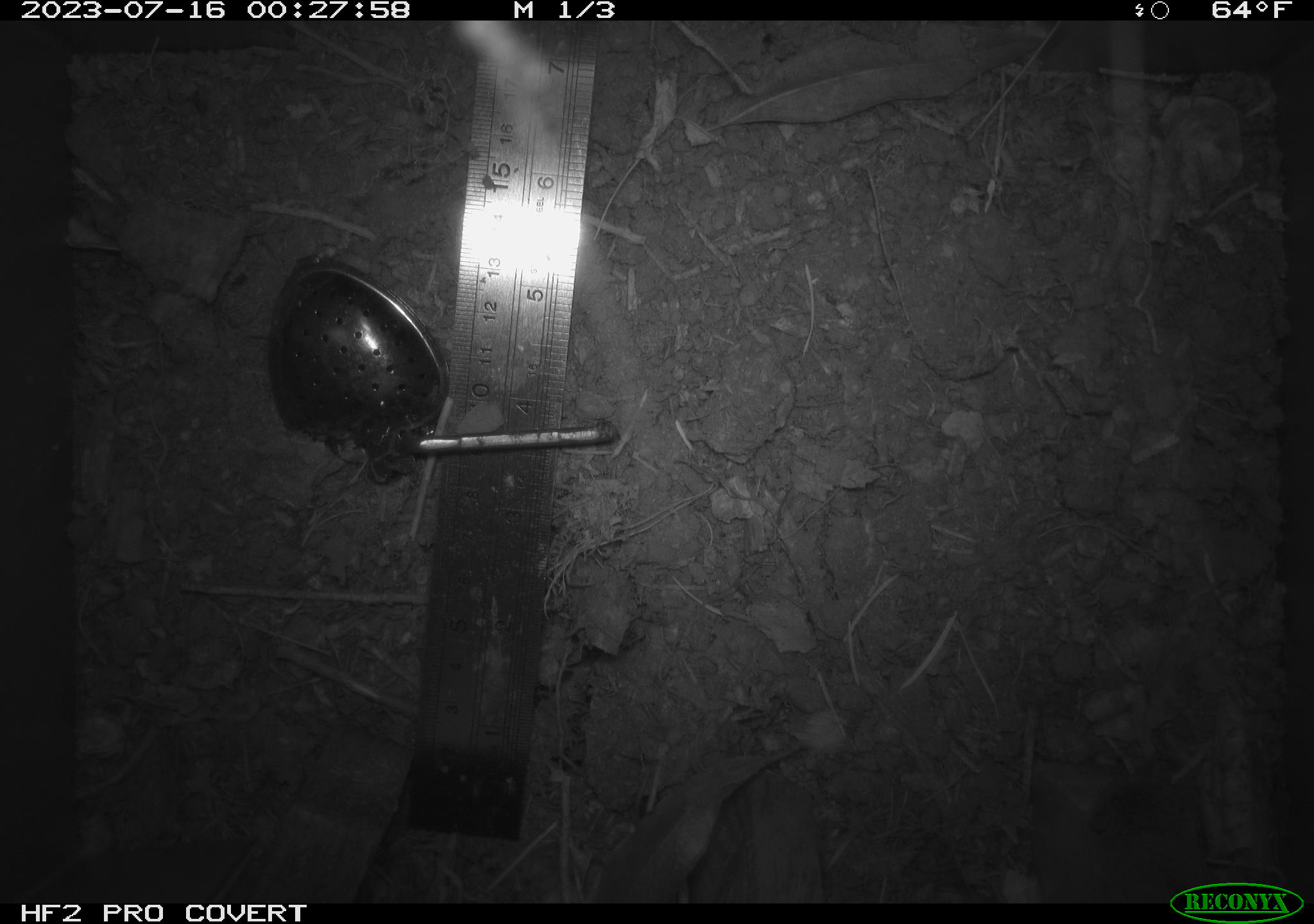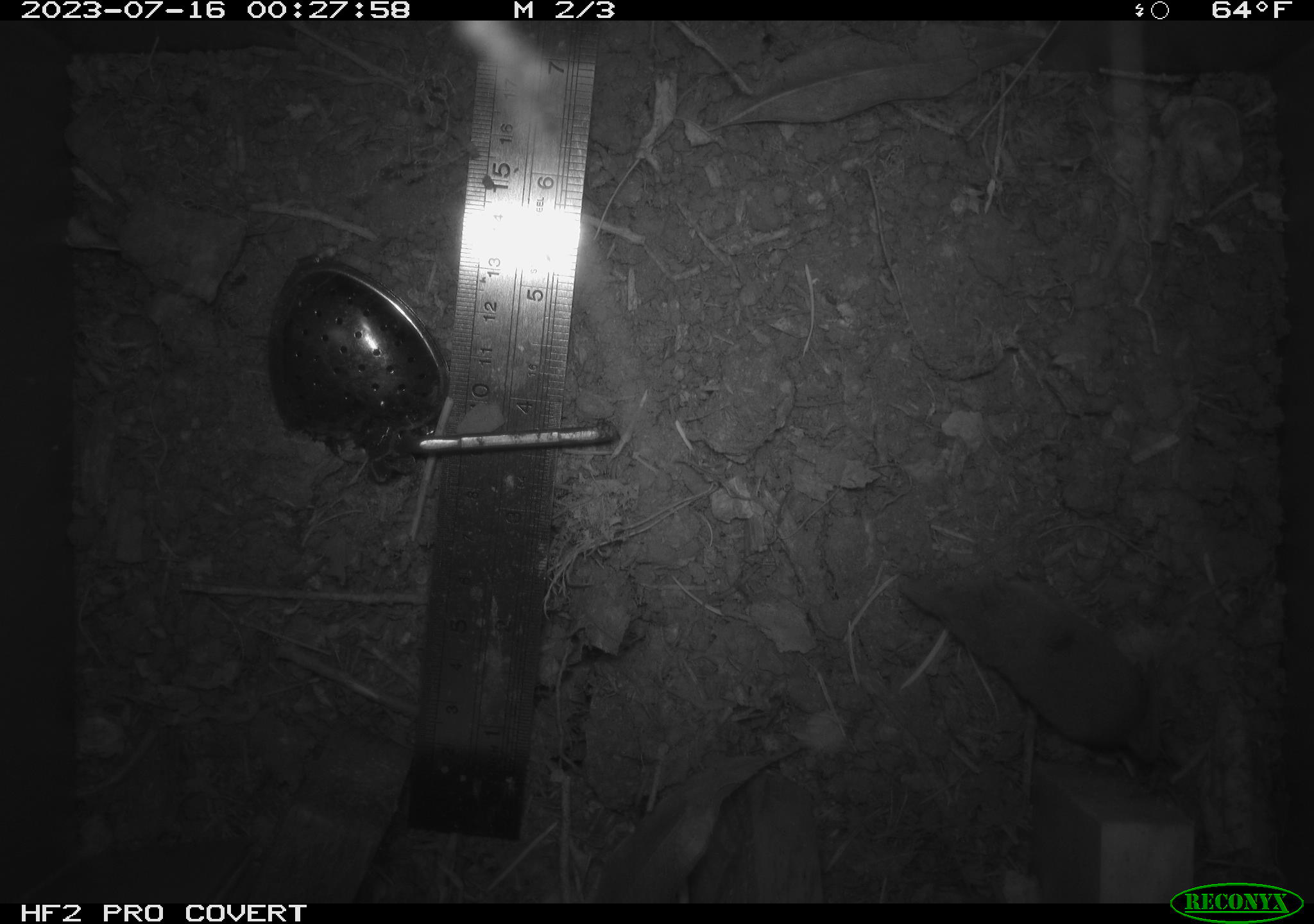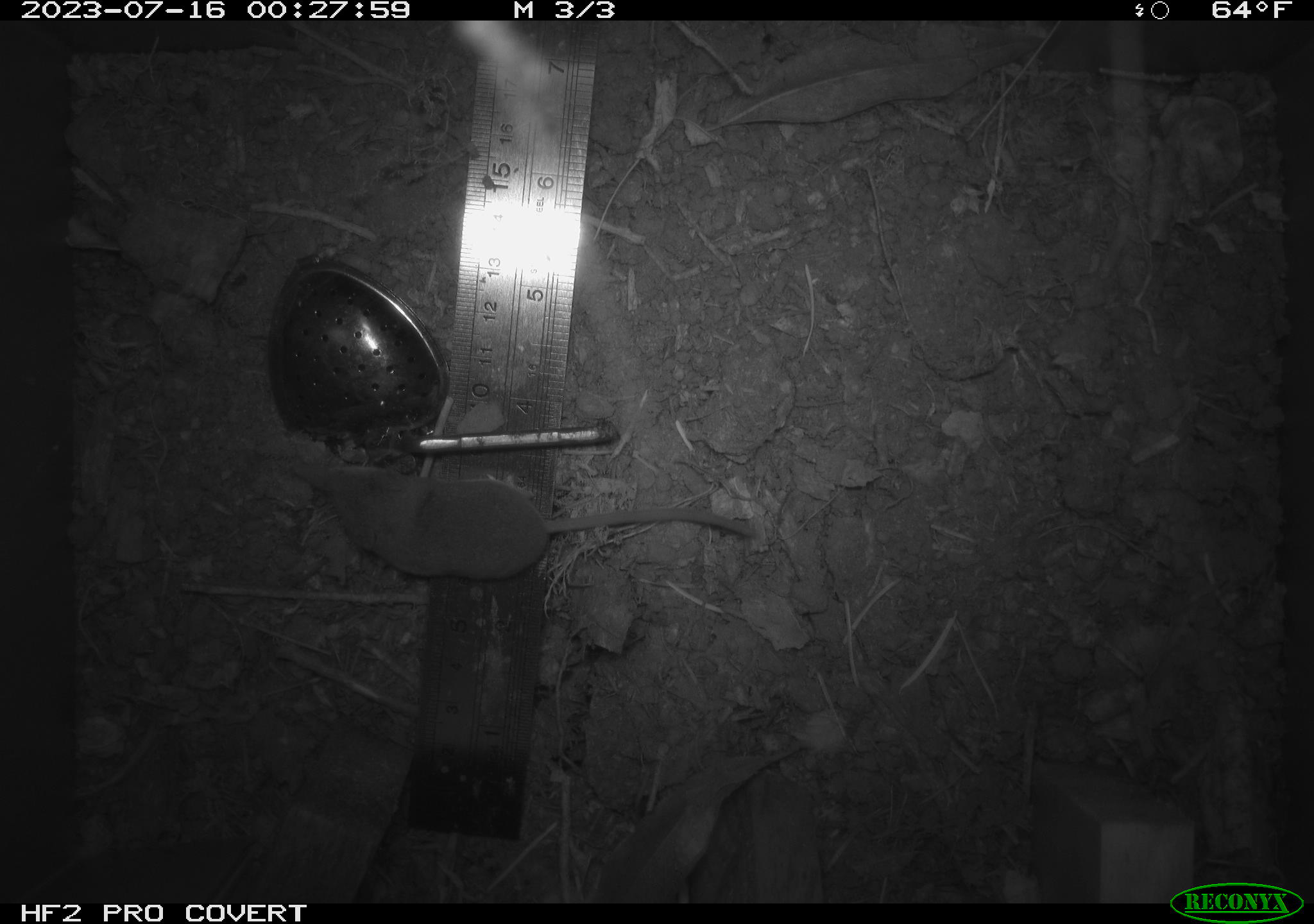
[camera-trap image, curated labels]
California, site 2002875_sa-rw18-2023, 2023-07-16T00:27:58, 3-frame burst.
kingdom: Animalia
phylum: Chordata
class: Mammalia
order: Eulipotyphla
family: Soricidae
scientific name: Soricidae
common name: shrews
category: soricidae family